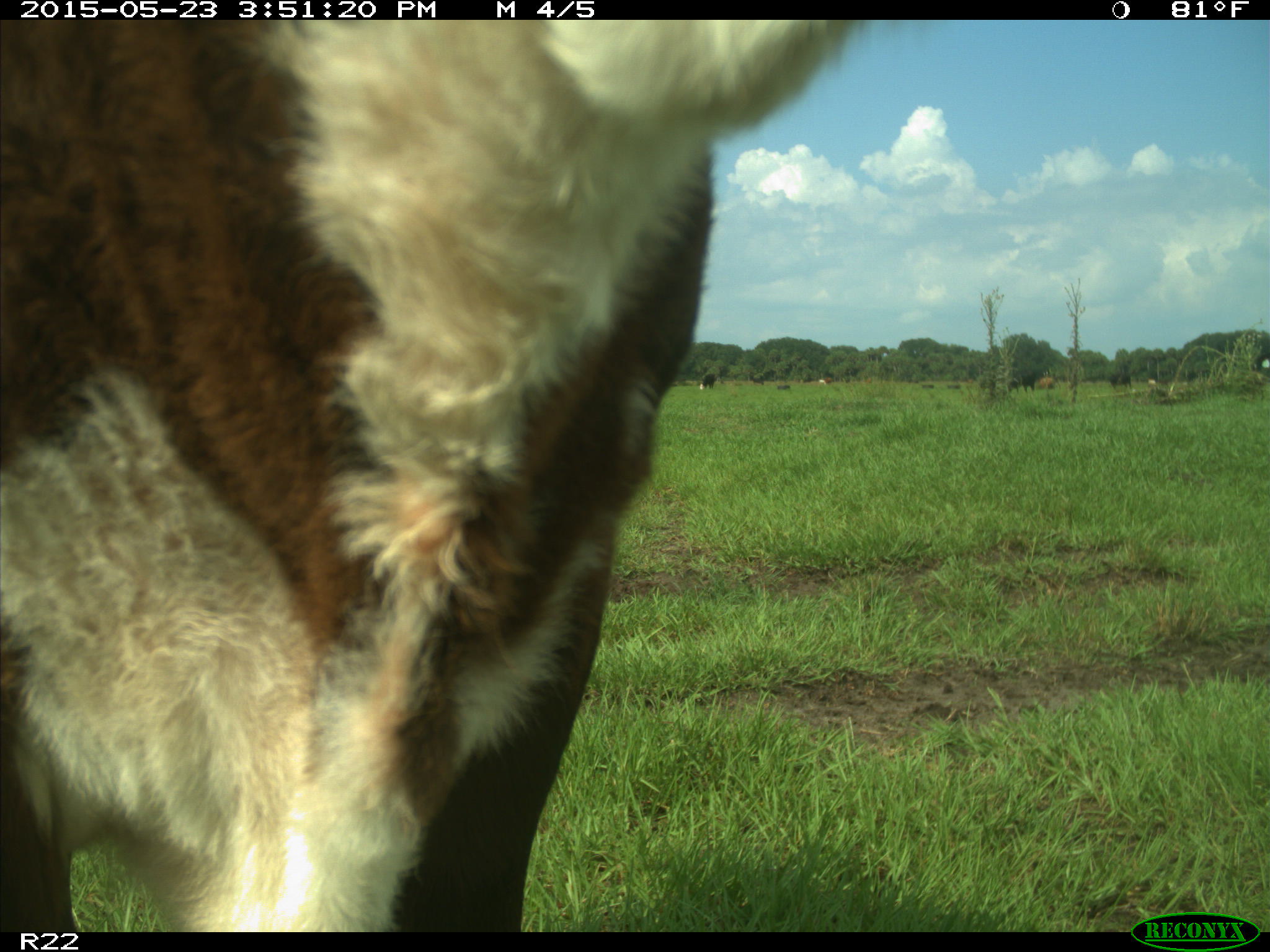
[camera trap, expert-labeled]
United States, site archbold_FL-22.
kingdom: Animalia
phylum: Chordata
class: Mammalia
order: Artiodactyla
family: Bovidae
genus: Bos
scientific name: Bos taurus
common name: domestic cow